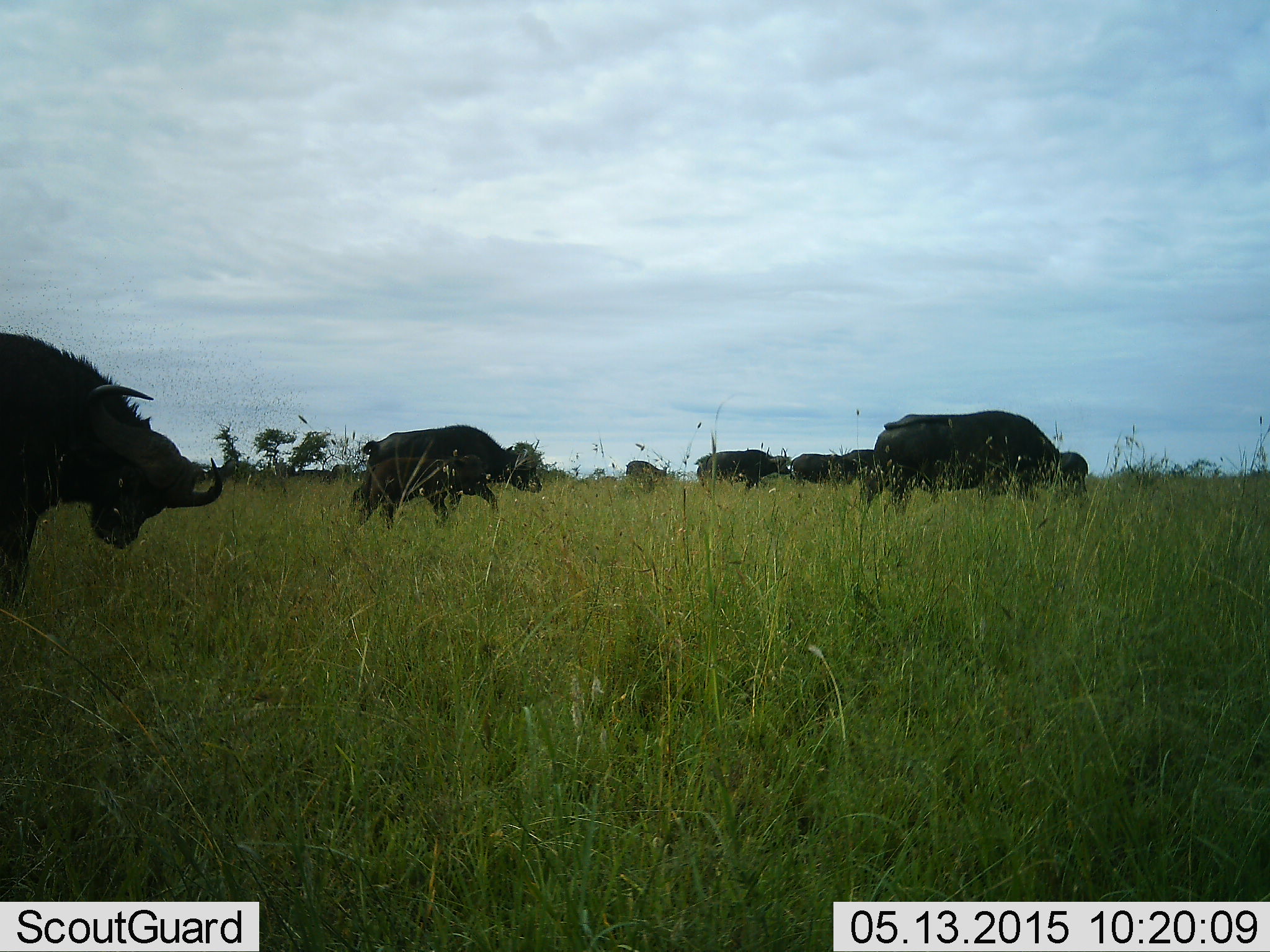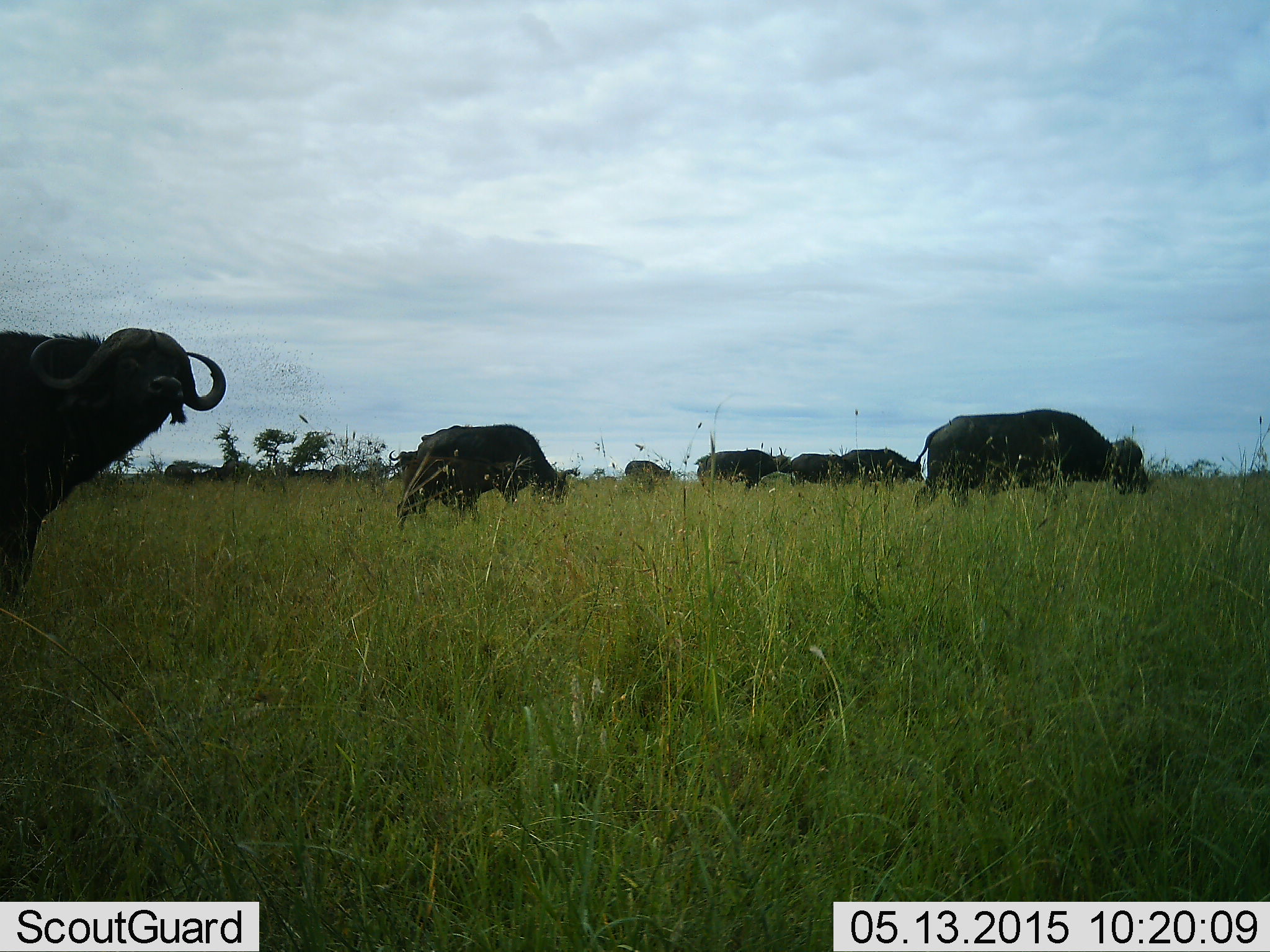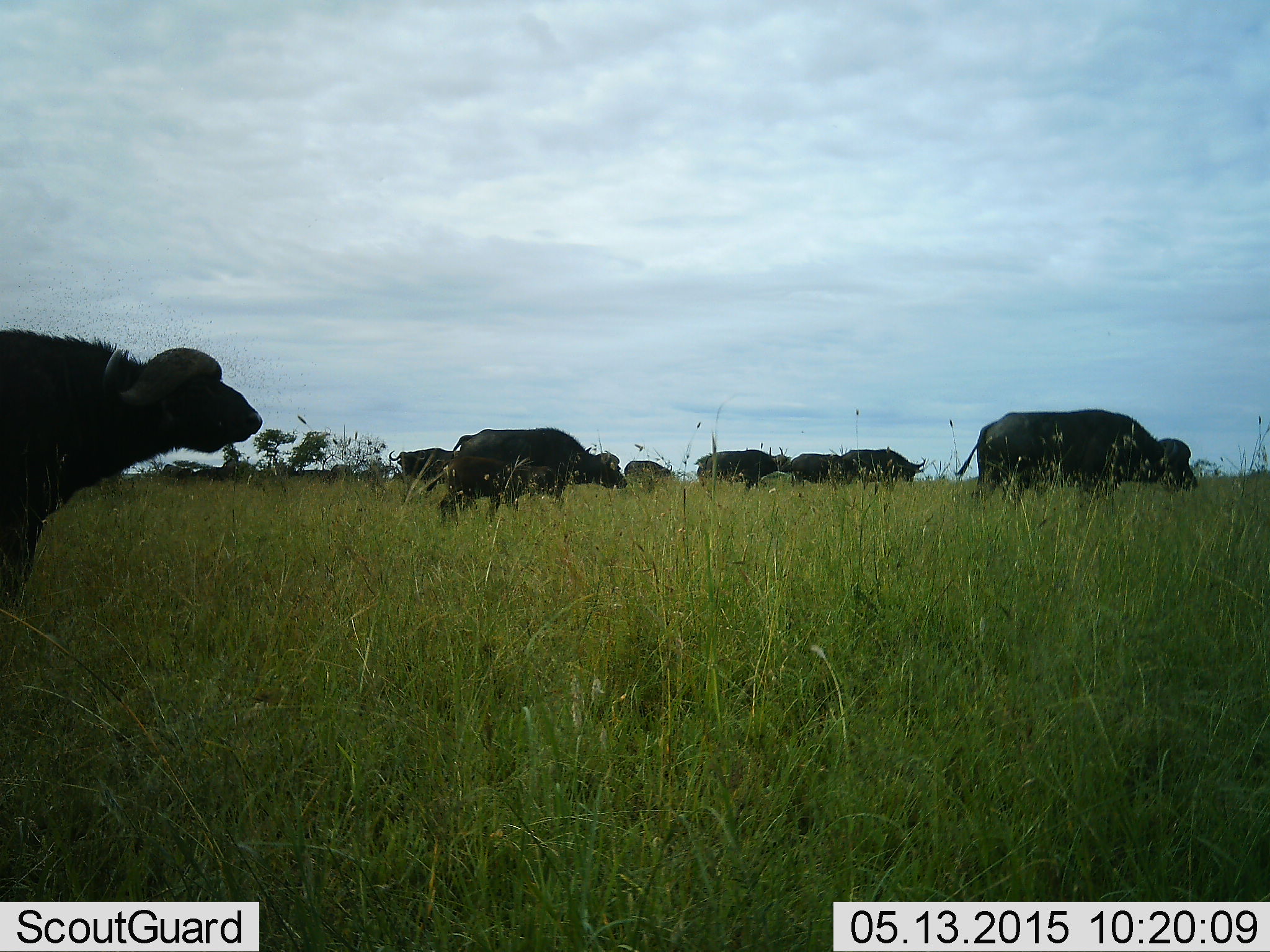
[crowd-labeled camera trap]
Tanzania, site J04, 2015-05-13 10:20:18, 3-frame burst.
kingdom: Animalia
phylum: Chordata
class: Mammalia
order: Artiodactyla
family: Bovidae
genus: Syncerus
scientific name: Syncerus caffer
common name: cape buffalo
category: buffalo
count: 10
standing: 36%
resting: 0%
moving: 82%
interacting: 9%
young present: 0%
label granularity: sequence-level